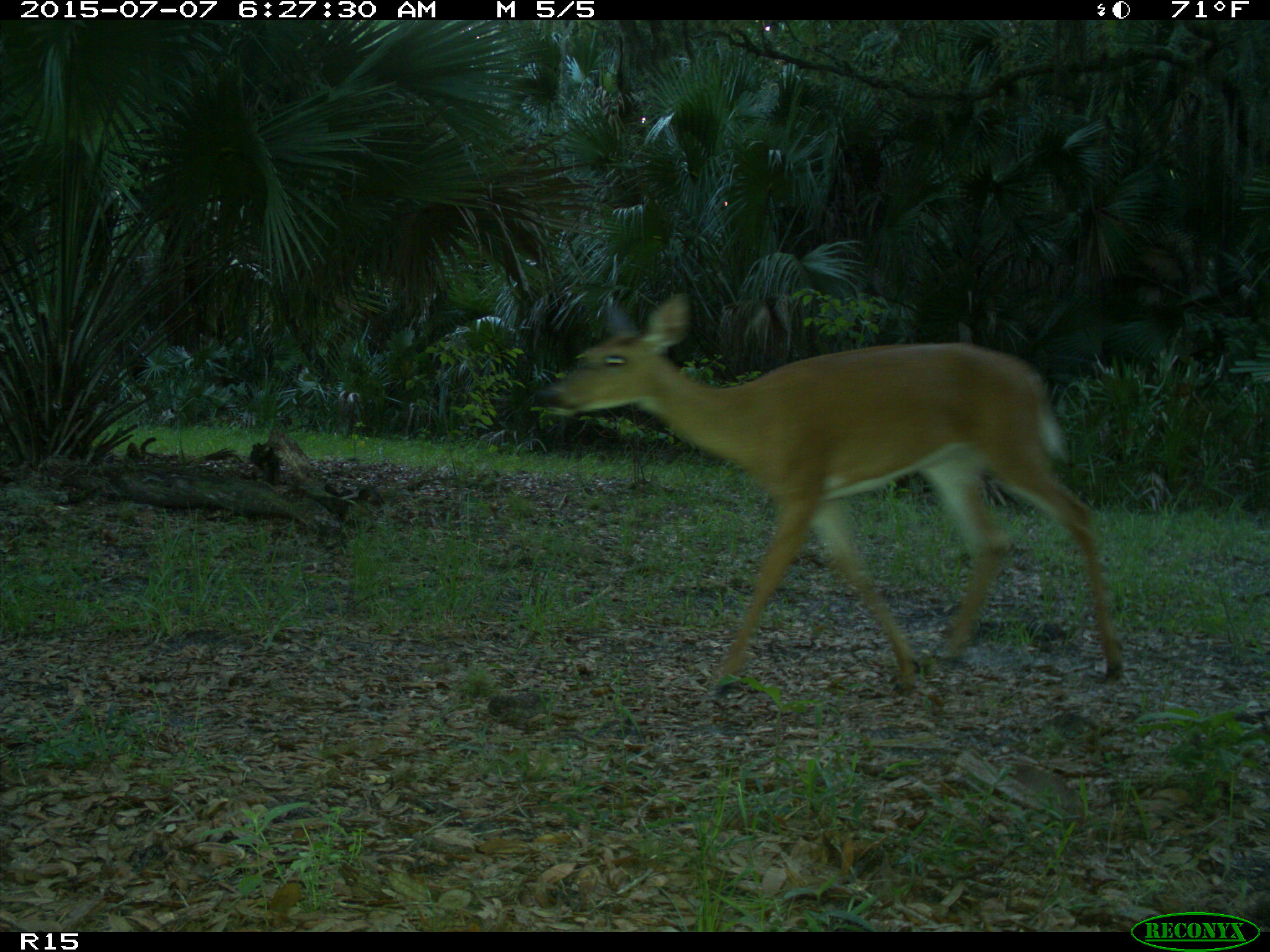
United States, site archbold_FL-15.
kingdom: Animalia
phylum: Chordata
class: Mammalia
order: Artiodactyla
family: Cervidae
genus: Odocoileus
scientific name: Odocoileus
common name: deer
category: unidentified deer